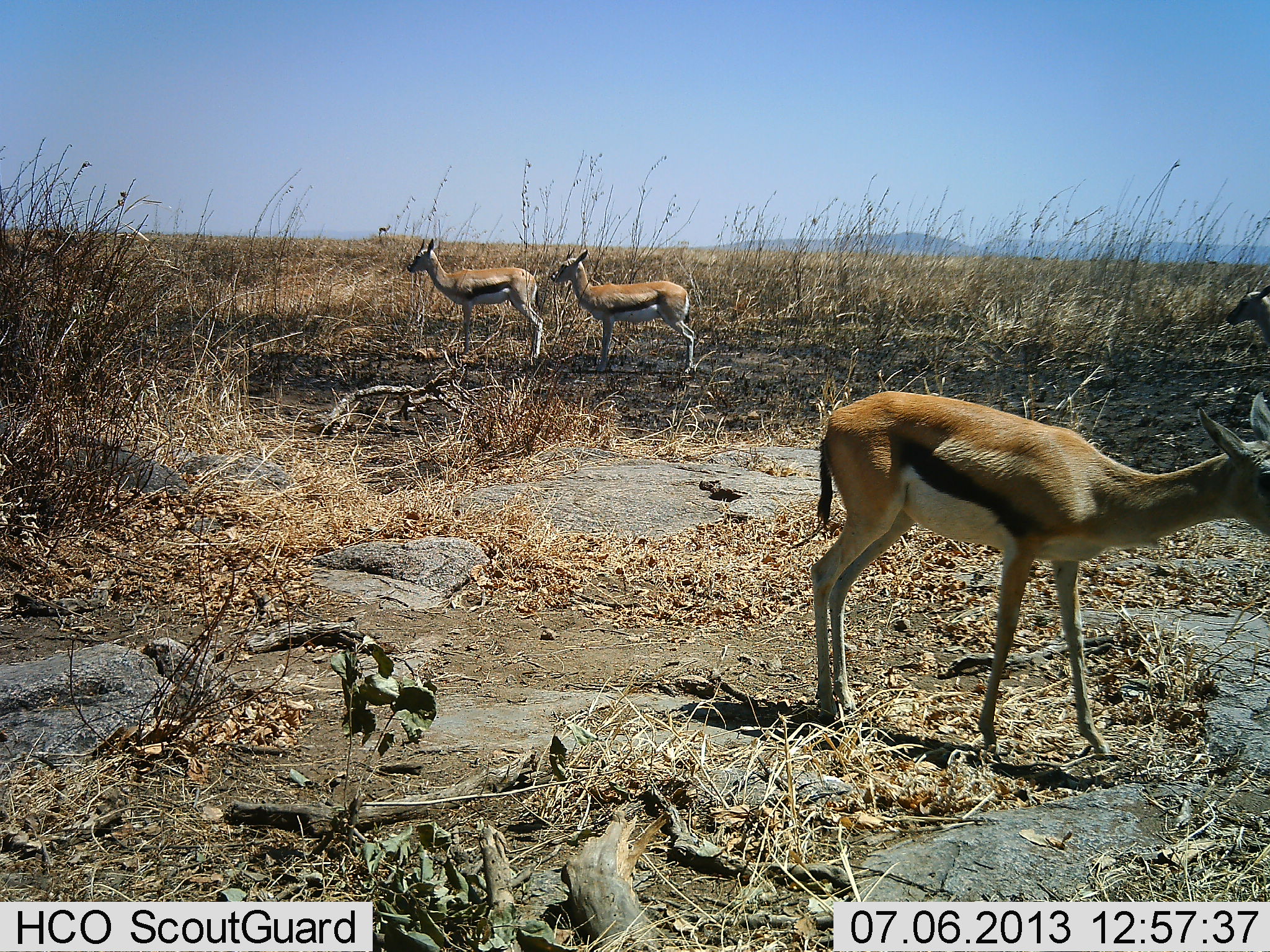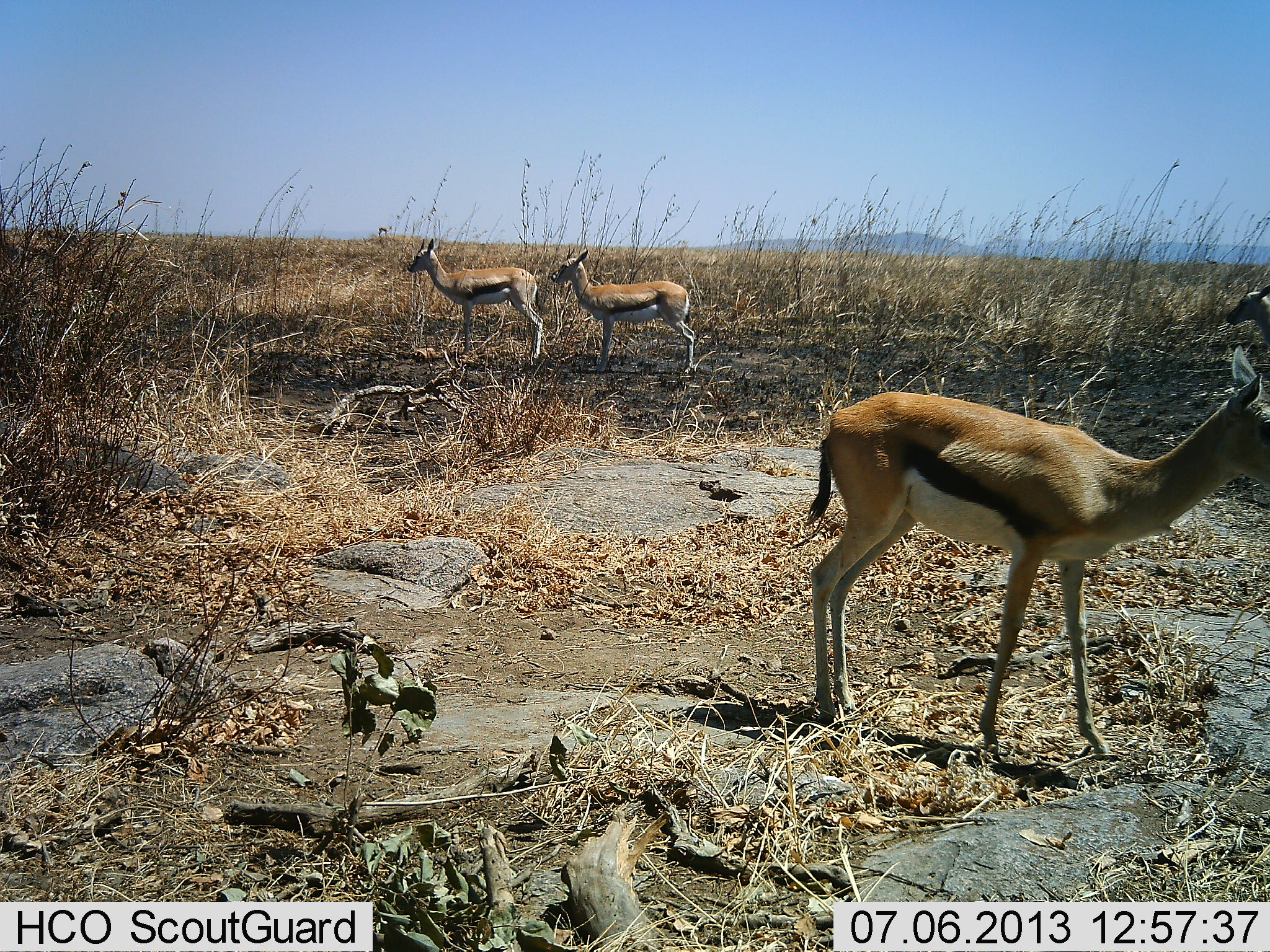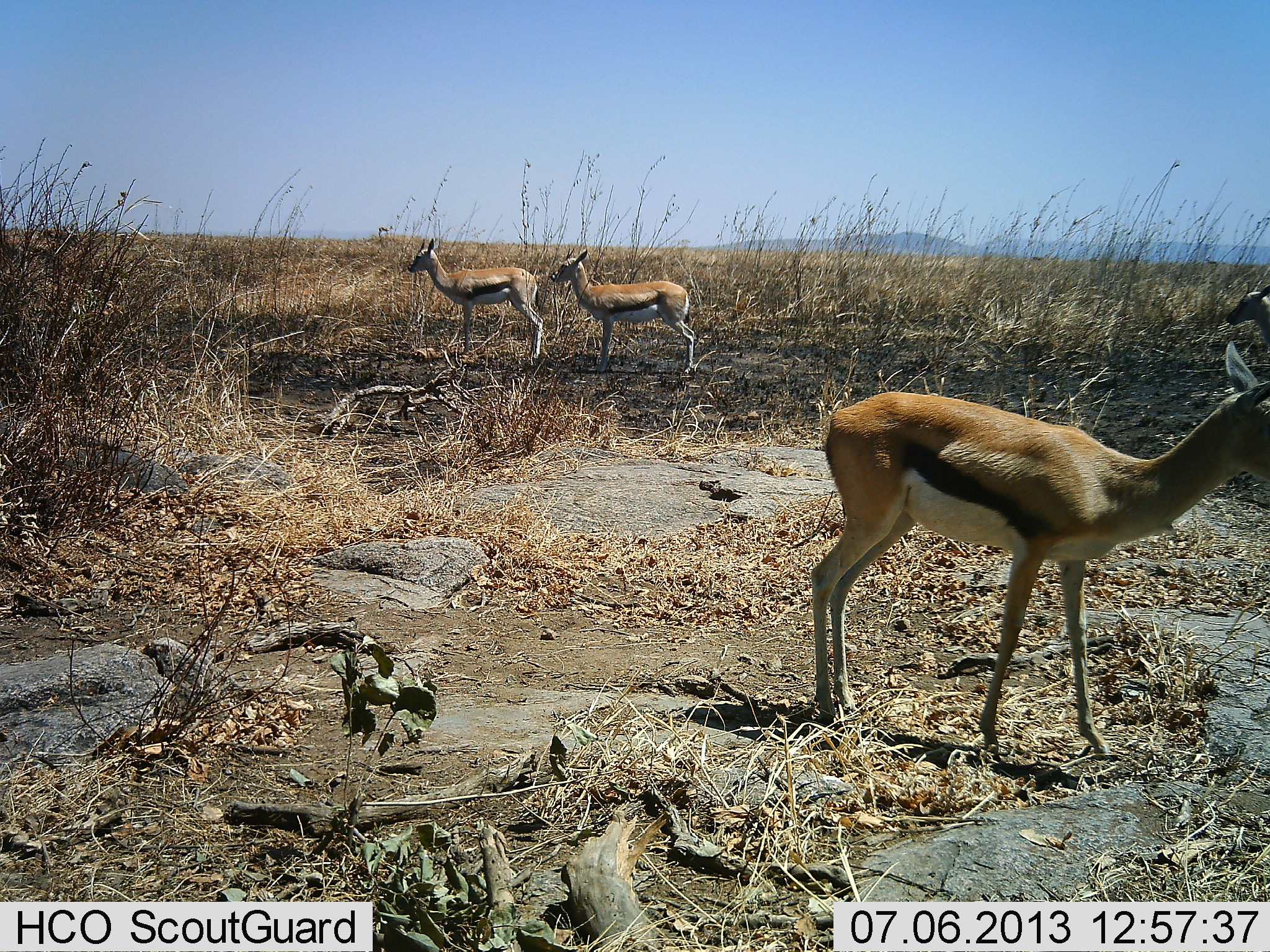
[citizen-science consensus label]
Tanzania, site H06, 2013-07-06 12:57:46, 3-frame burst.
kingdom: Animalia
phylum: Chordata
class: Mammalia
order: Artiodactyla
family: Bovidae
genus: Eudorcas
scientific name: Eudorcas thomsonii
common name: thomson's gazelle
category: gazellethomsons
Gazellethomsons (thomson's gazelle) (Eudorcas thomsonii), count 4. Behavior (volunteer vote fractions): standing 100%, resting 0%, moving 8%, interacting 4%. Young present (vote fraction): 0%. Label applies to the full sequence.